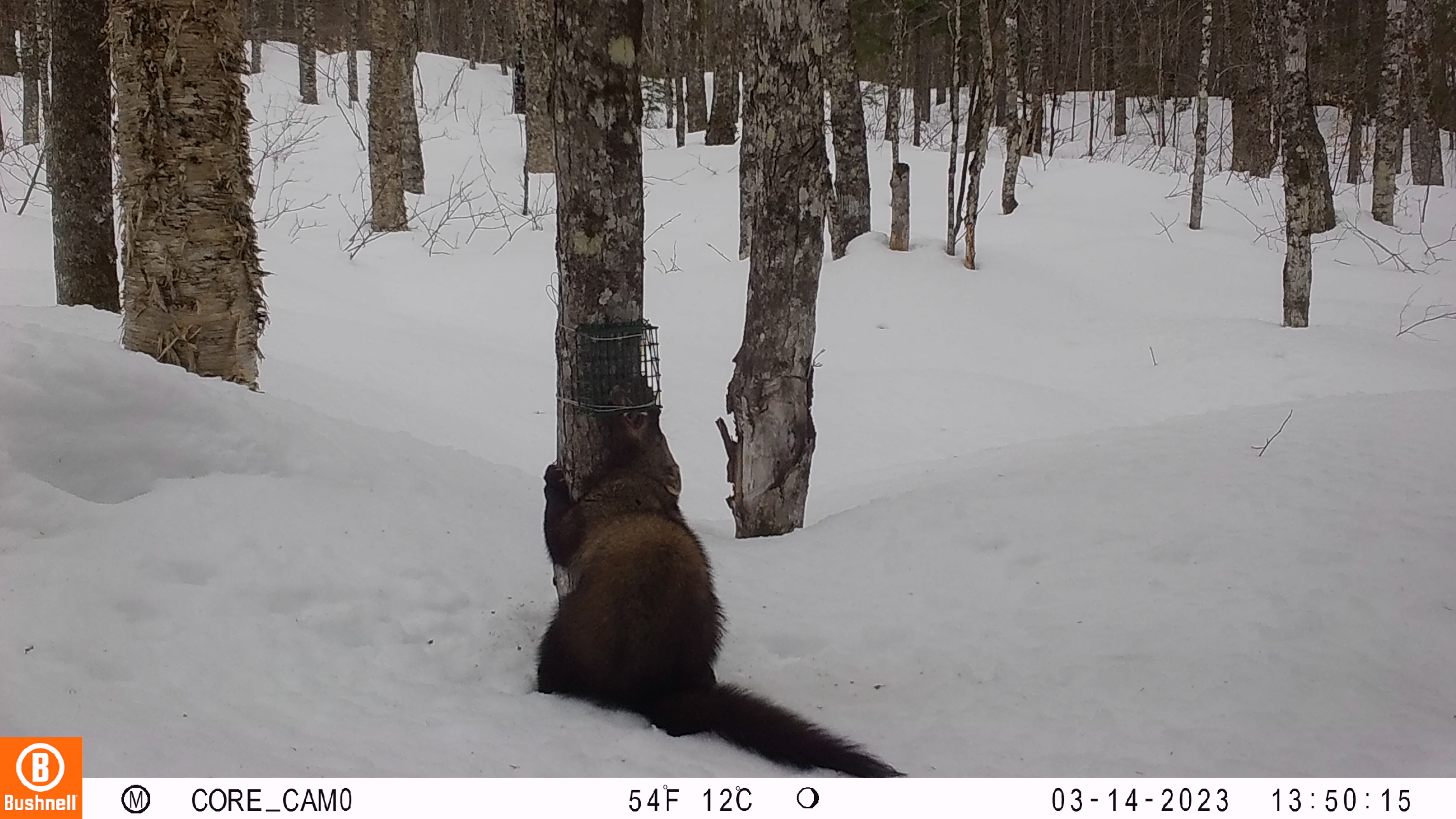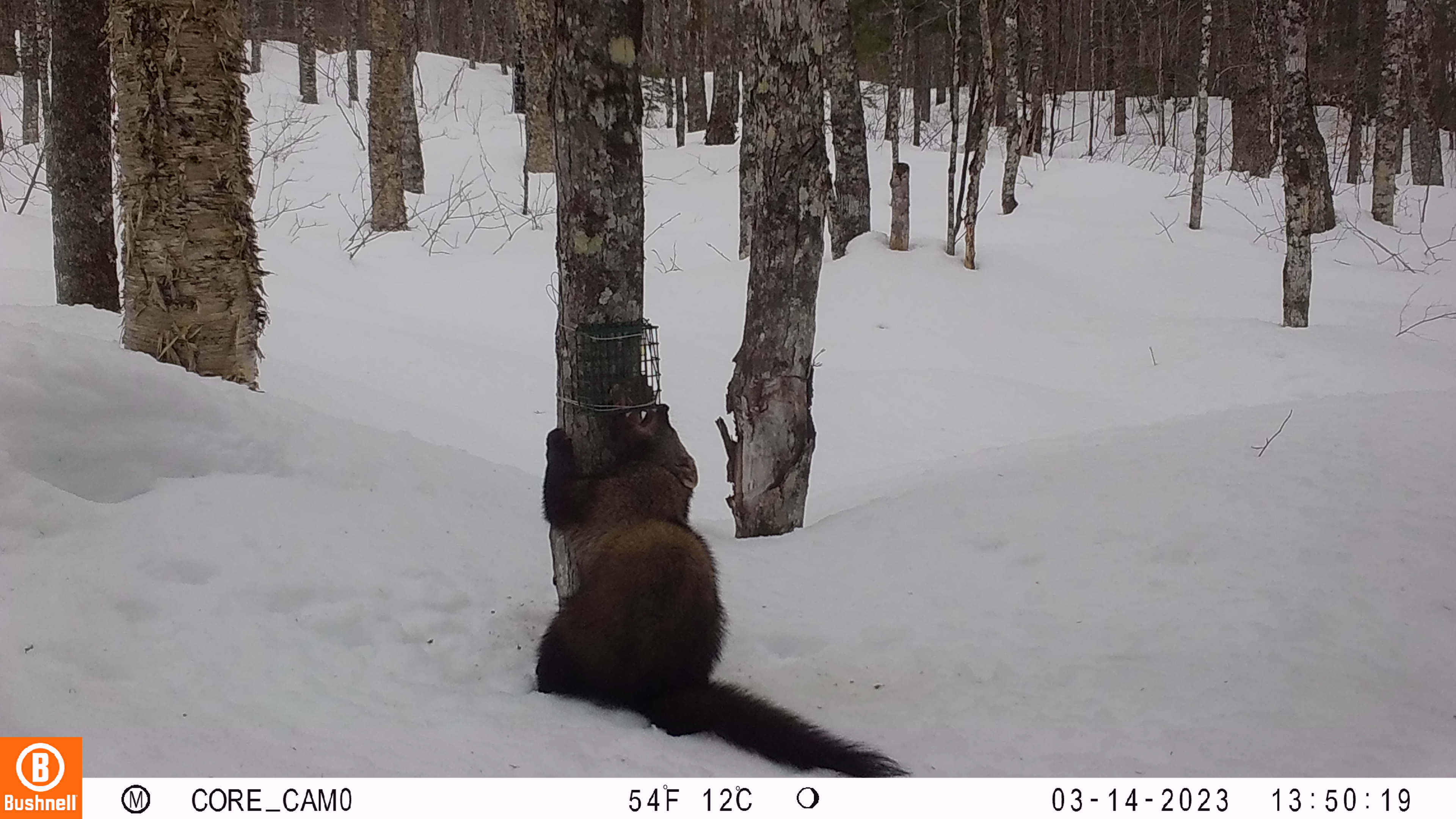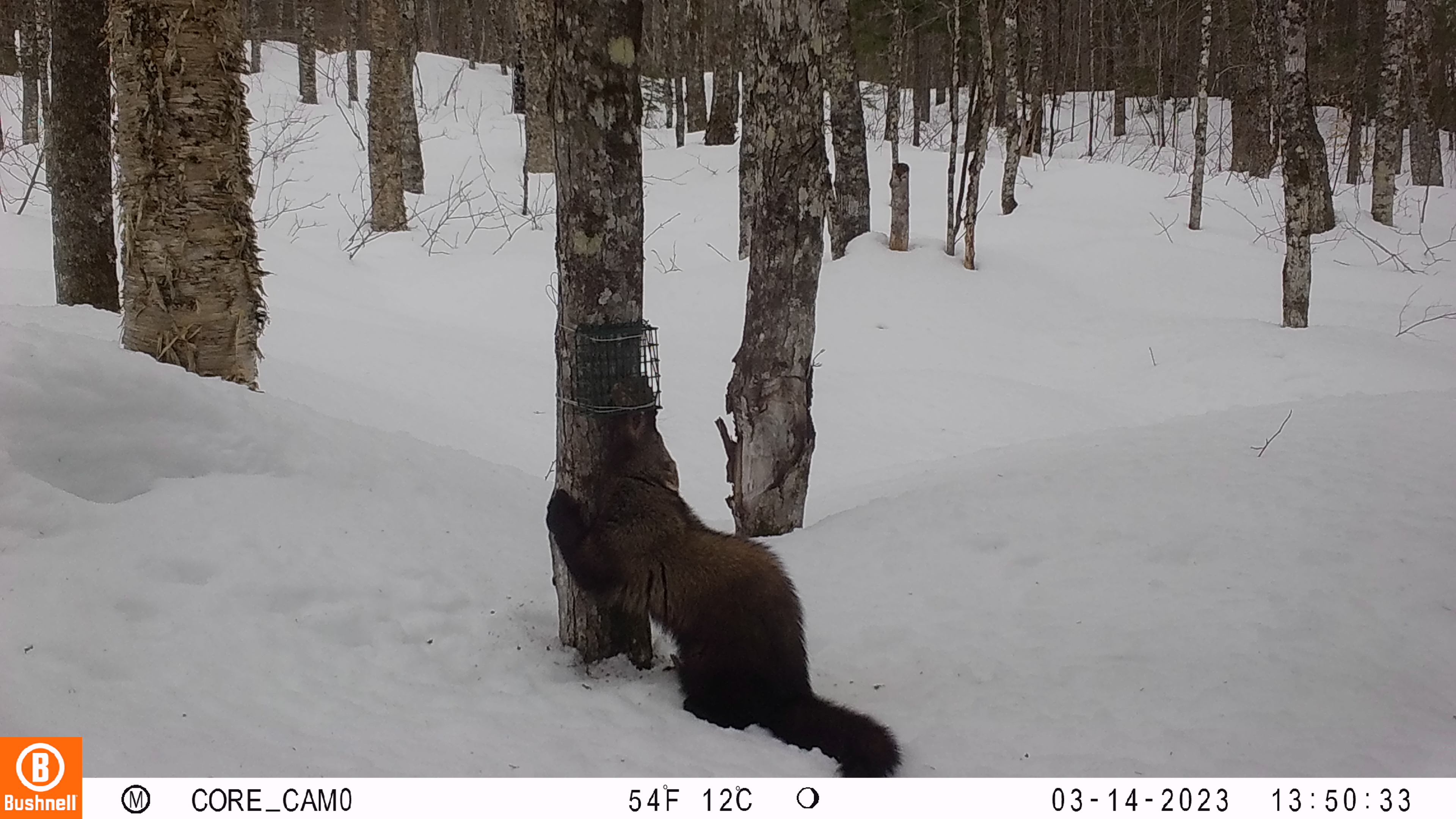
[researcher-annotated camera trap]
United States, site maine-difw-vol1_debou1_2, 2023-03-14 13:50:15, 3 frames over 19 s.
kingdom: Animalia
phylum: Chordata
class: Mammalia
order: Carnivora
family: Mustelidae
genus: Pekania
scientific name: Pekania pennanti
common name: fisher